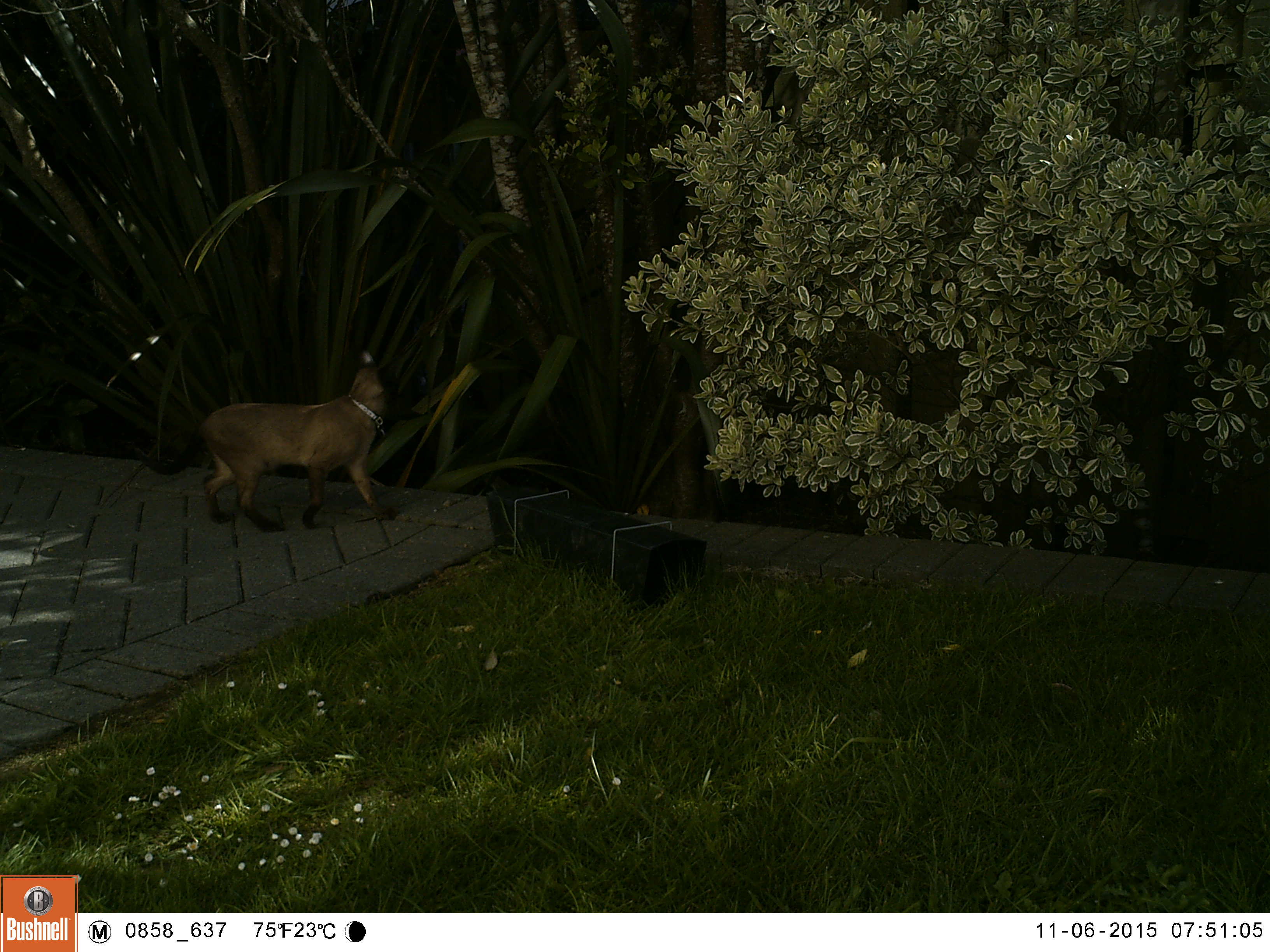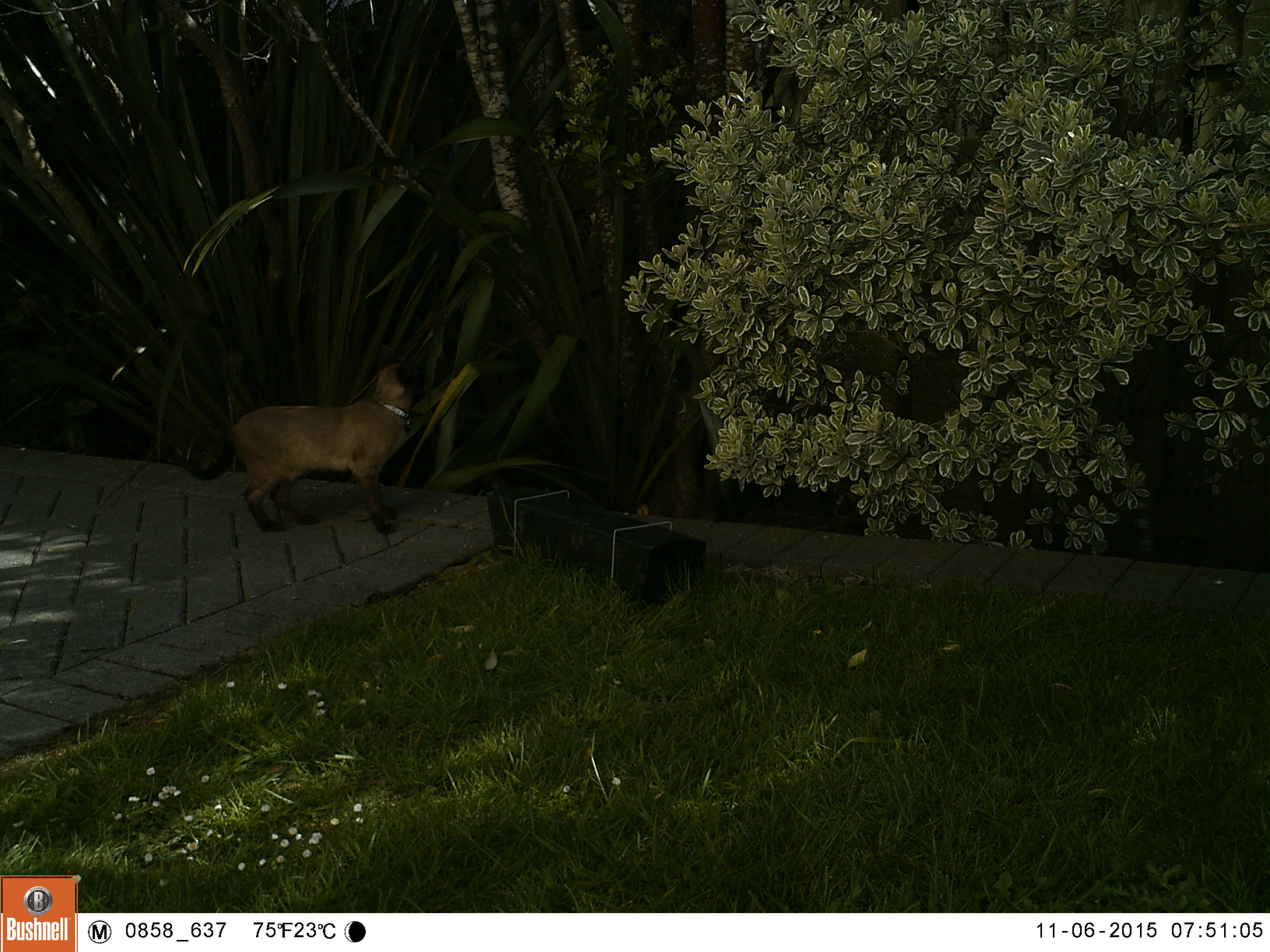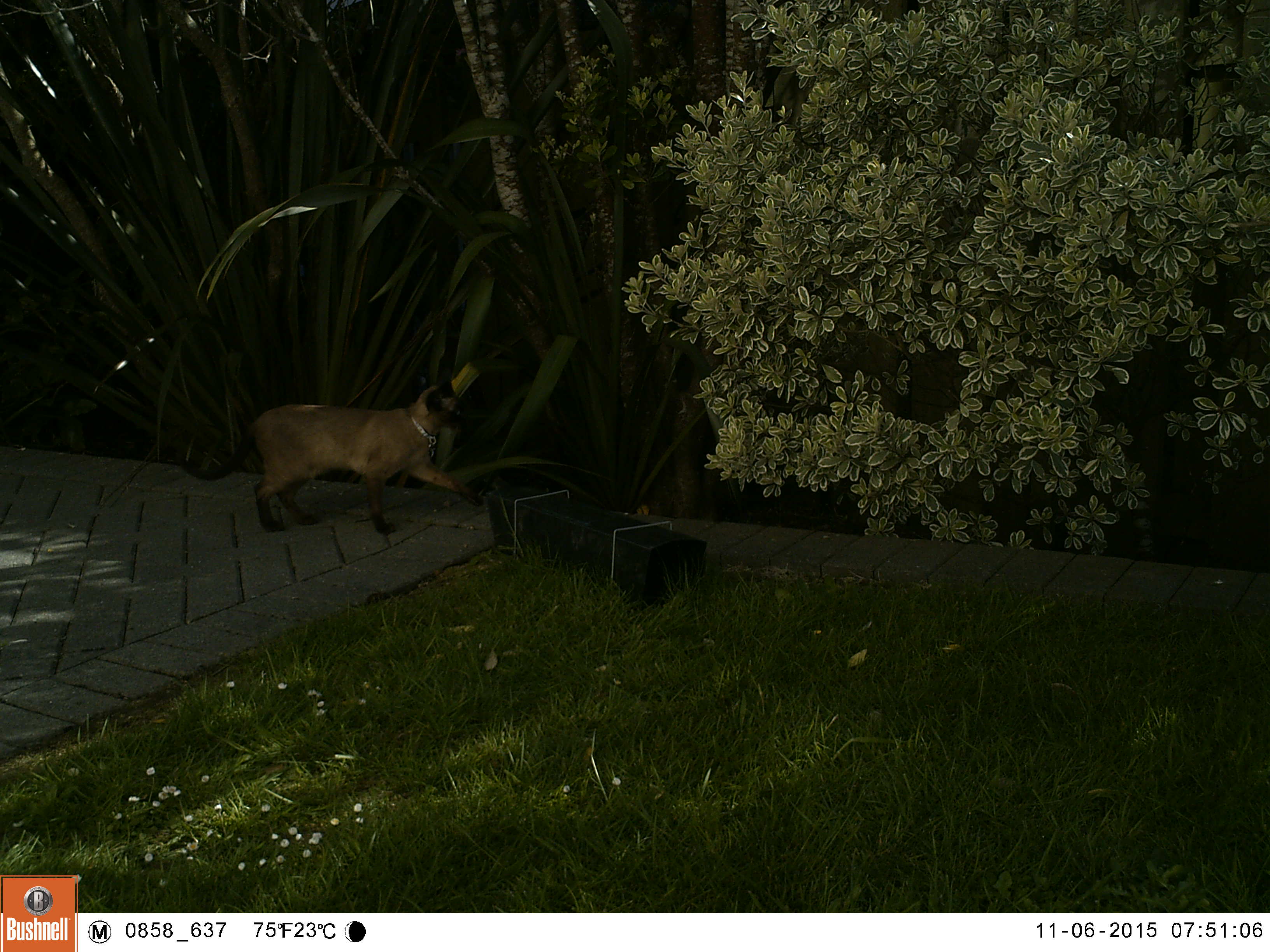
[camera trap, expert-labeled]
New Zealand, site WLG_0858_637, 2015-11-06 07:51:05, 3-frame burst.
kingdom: Animalia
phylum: Chordata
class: Mammalia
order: Carnivora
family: Felidae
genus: Felis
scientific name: Felis catus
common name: domestic cat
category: cat